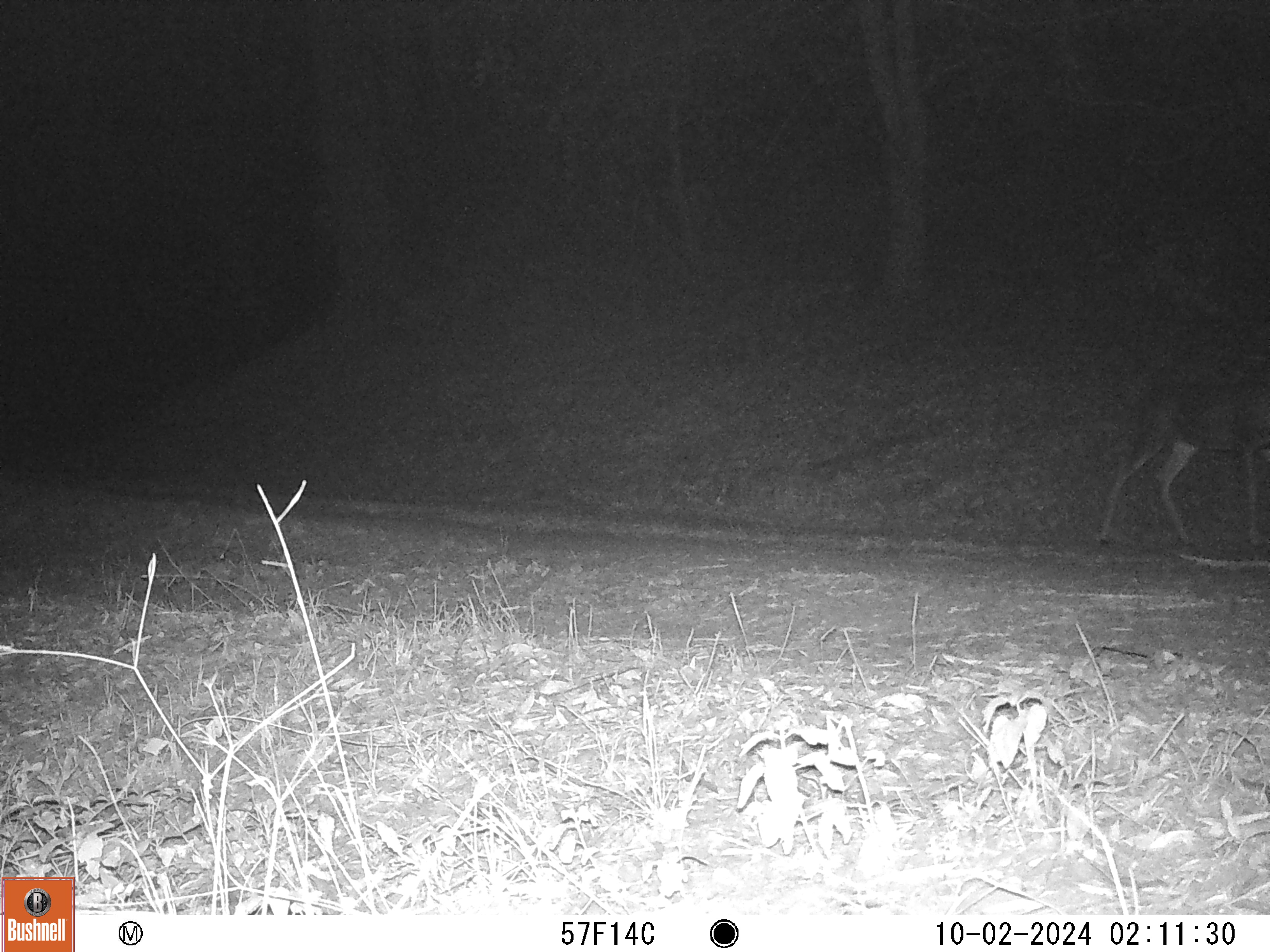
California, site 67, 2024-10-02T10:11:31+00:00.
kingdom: Animalia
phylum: Chordata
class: Mammalia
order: Artiodactyla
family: Cervidae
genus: Odocoileus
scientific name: Odocoileus hemionus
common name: mule deer